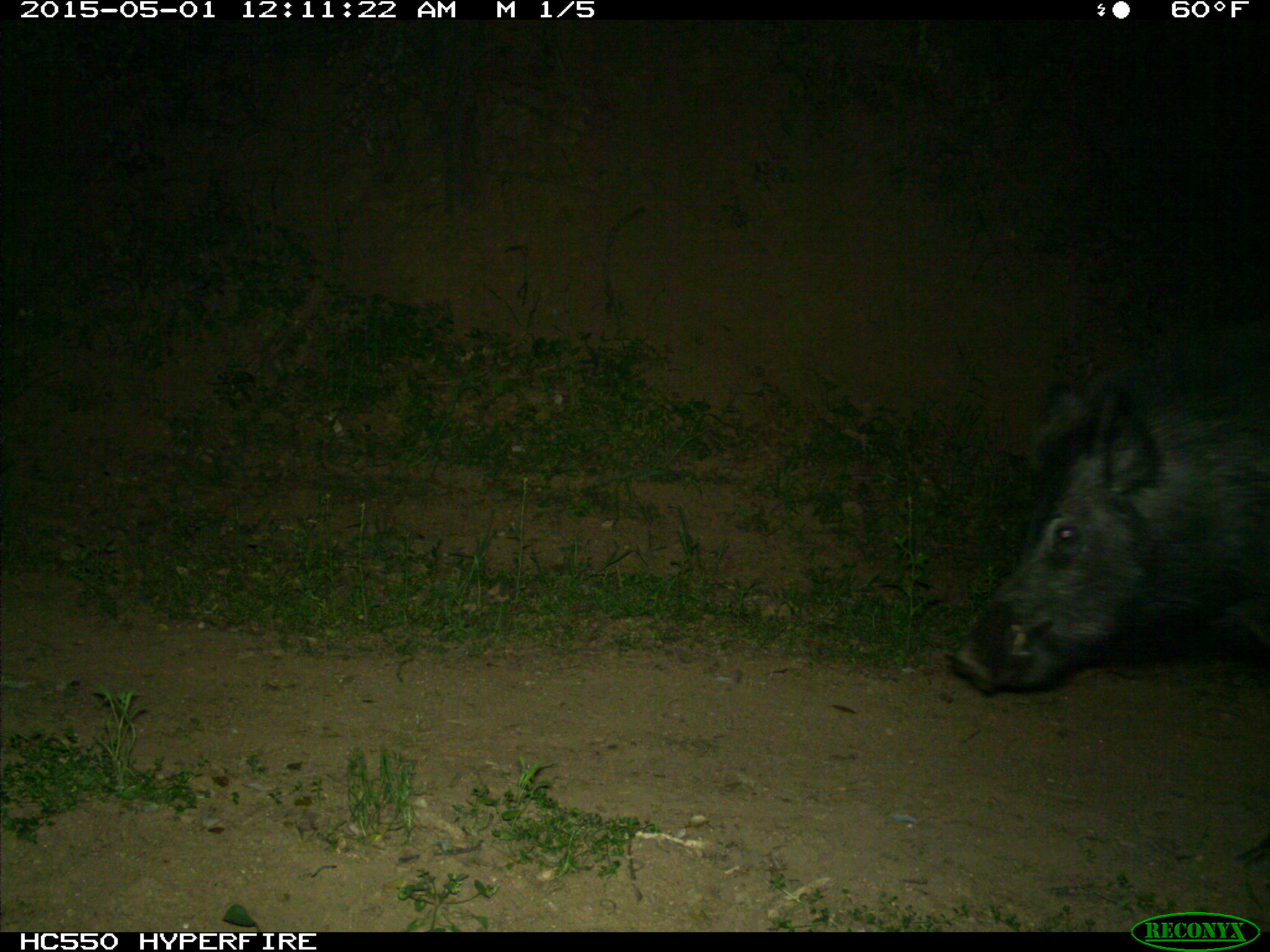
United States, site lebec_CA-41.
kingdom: Animalia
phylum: Chordata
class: Mammalia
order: Artiodactyla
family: Suidae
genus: Sus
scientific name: Sus scrofa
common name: wild boar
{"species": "Sus scrofa (wild boar)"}